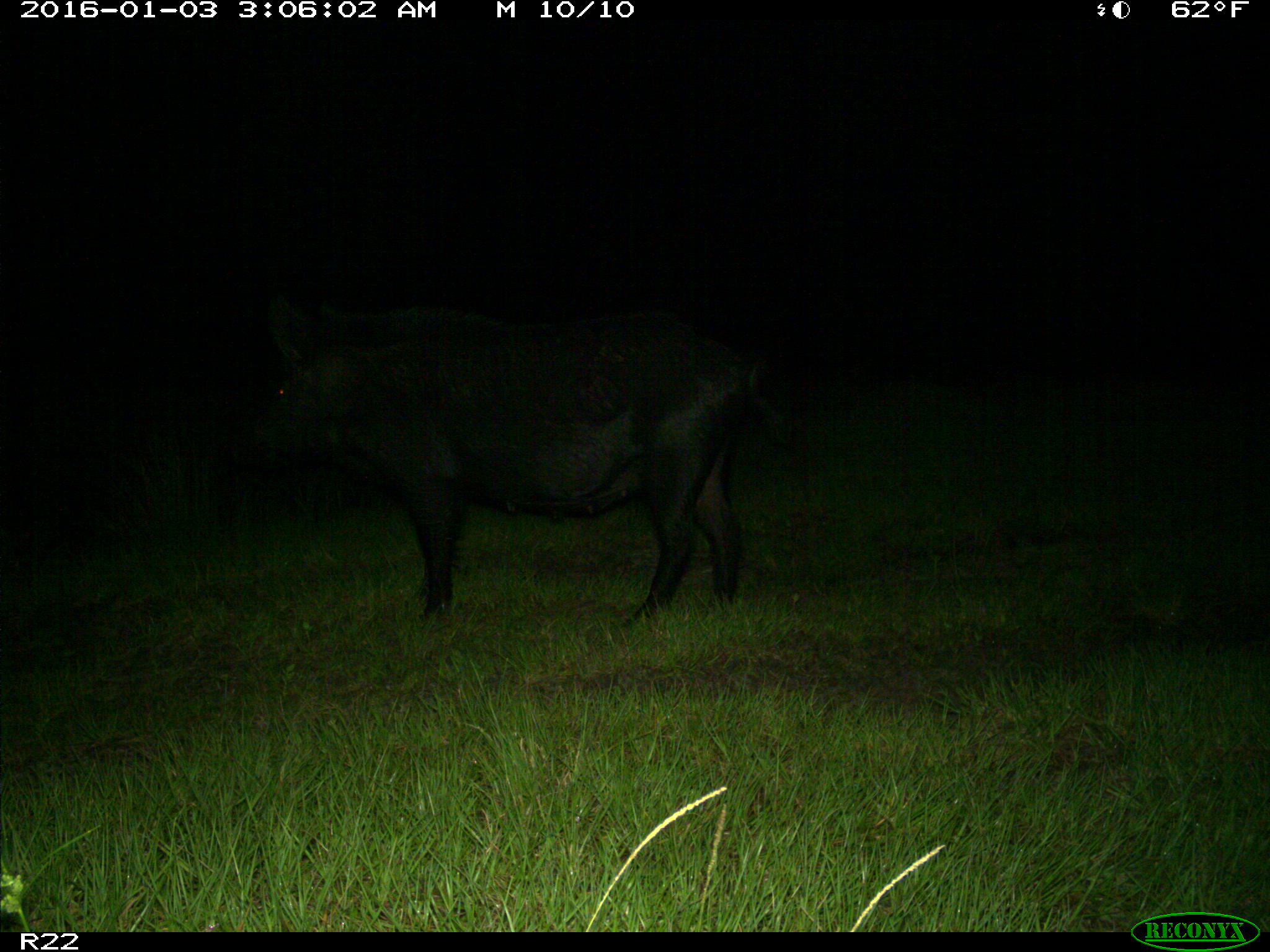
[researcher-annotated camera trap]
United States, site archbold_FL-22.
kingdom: Animalia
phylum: Chordata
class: Mammalia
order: Artiodactyla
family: Suidae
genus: Sus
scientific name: Sus scrofa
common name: wild boar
Sus scrofa (wild boar).